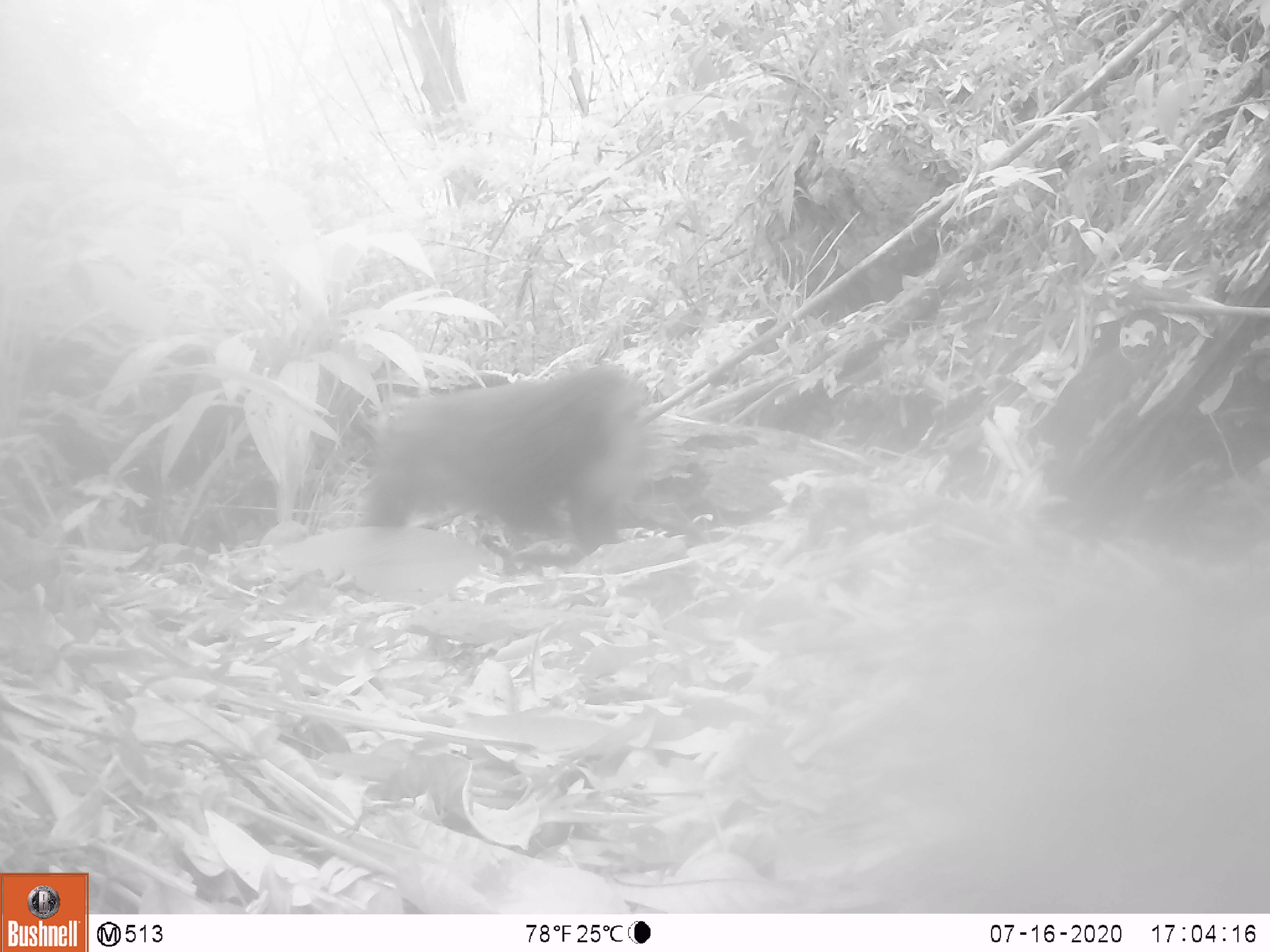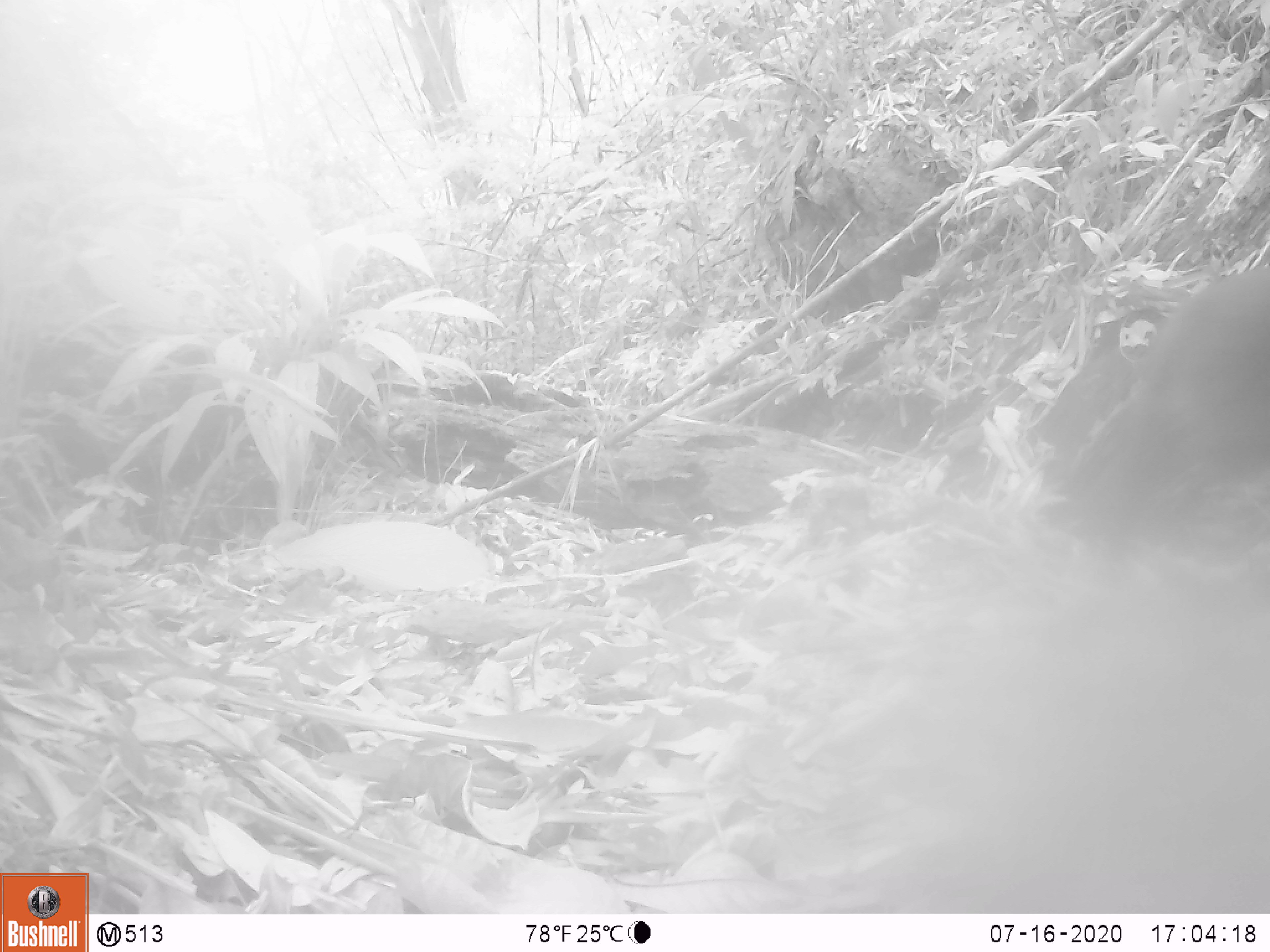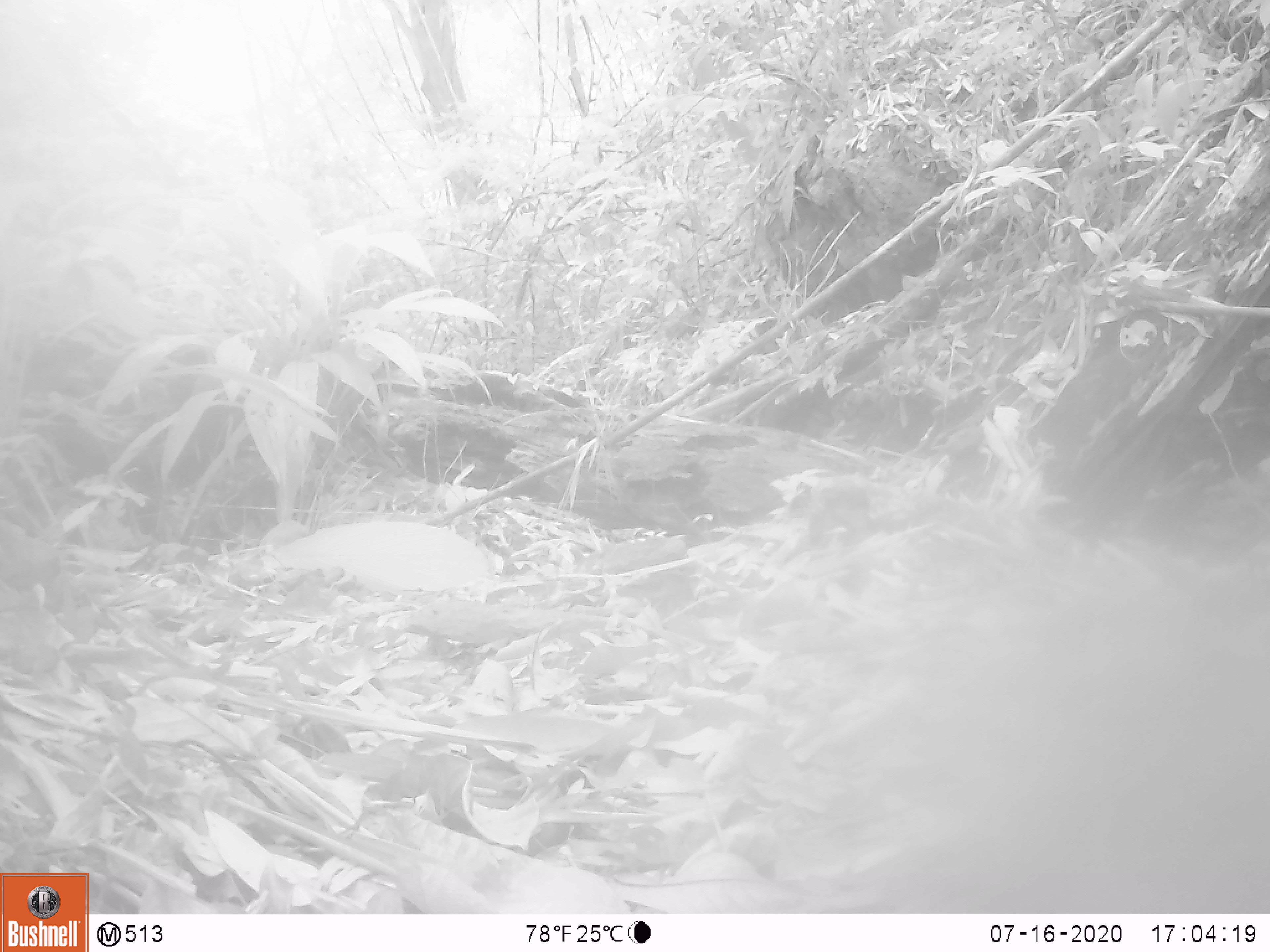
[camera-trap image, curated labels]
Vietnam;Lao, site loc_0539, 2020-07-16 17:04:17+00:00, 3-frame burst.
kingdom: Animalia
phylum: Chordata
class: Mammalia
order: Primates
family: Cercopithecidae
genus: Macaca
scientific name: Macaca arctoides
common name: stump-tailed macaque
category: stump tailed macaque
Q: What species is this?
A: Stump tailed macaque (stump-tailed macaque) (Macaca arctoides).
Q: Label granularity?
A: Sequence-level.